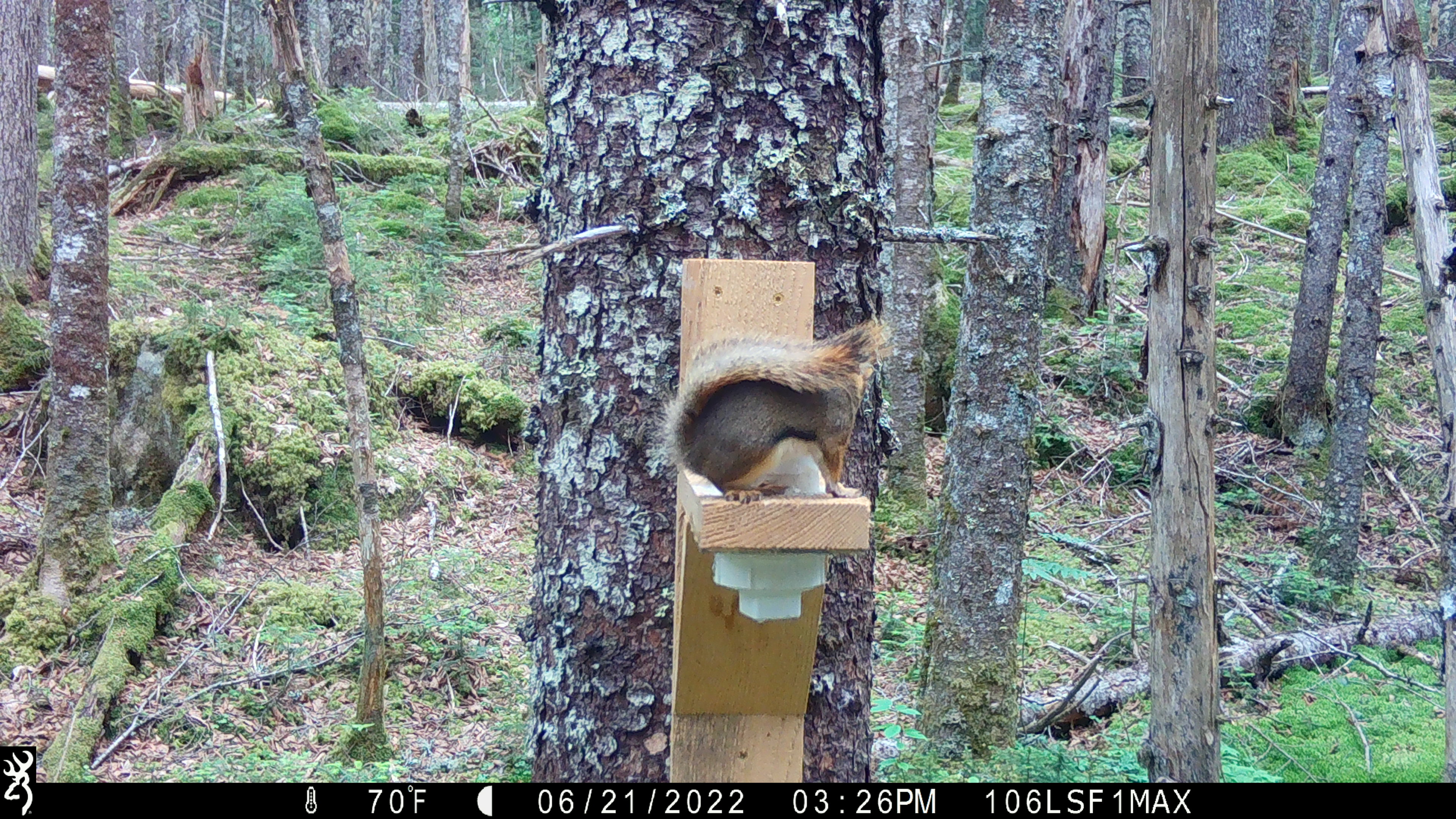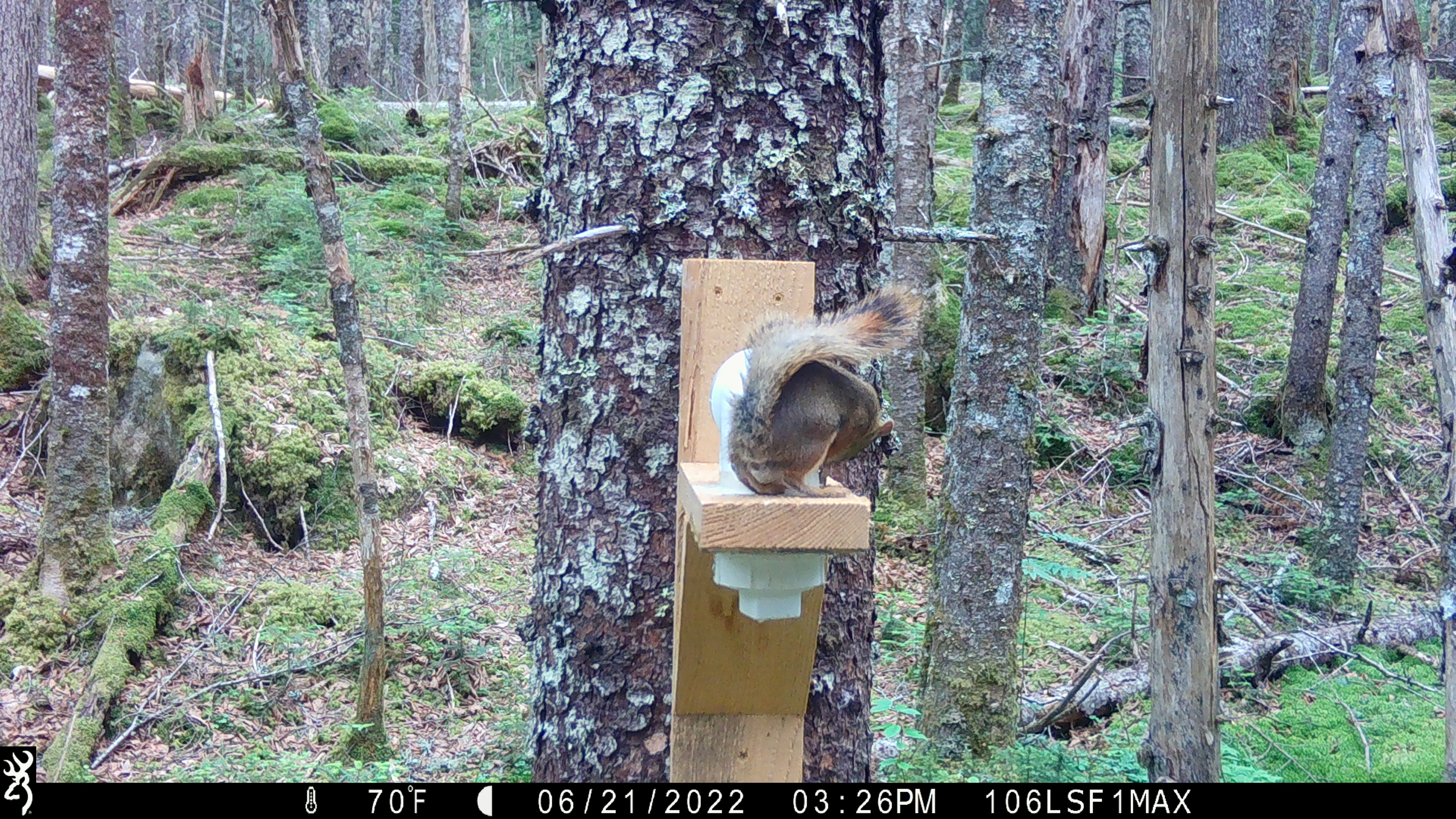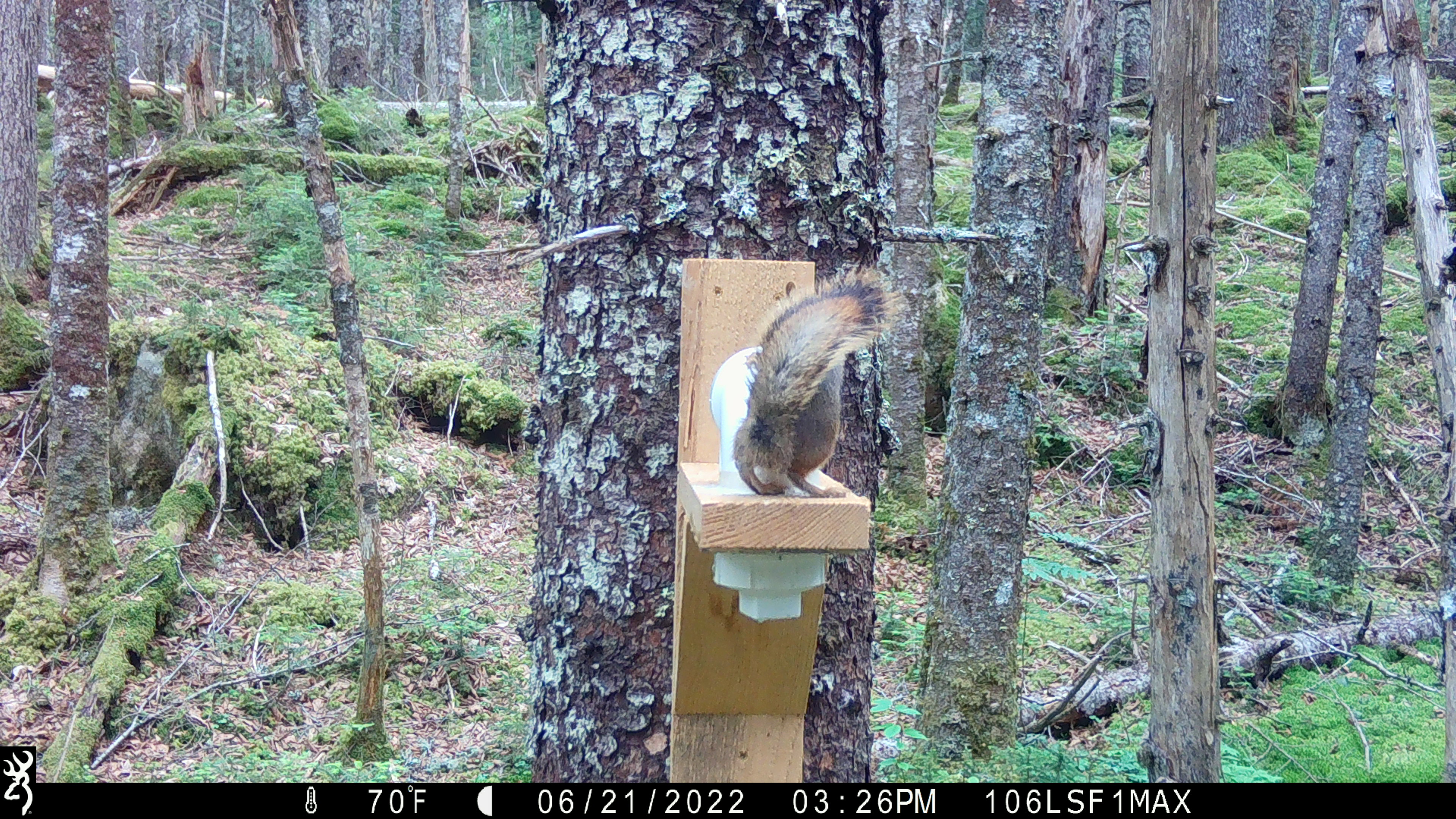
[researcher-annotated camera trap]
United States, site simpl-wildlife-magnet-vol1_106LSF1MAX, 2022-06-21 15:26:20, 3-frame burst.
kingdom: Animalia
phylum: Chordata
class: Mammalia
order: Rodentia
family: Sciuridae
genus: Tamiasciurus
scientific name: Tamiasciurus hudsonicus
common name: red squirrel